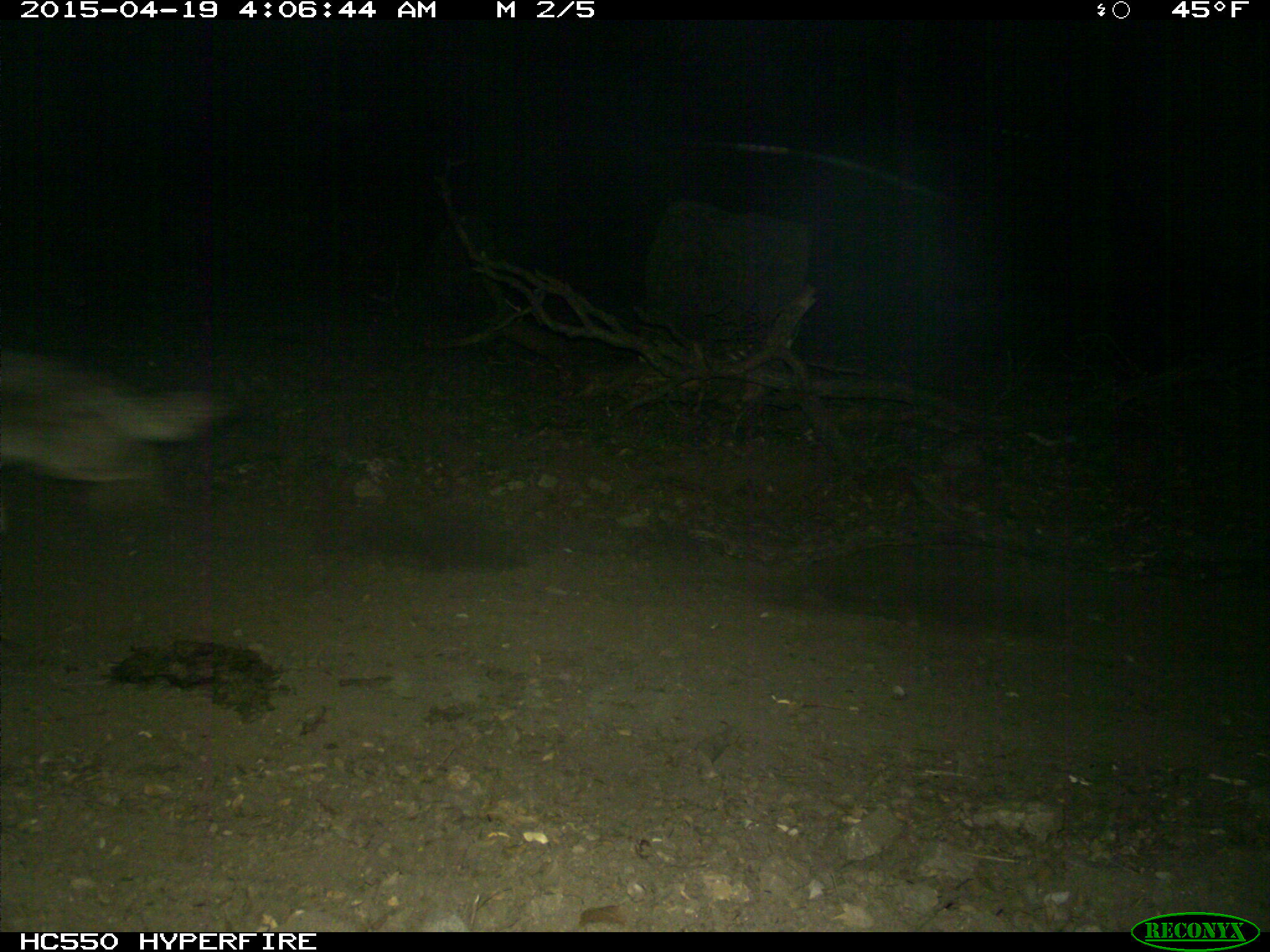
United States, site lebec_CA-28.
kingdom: Animalia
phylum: Chordata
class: Mammalia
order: Carnivora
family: Canidae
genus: Canis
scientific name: Canis latrans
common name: coyote